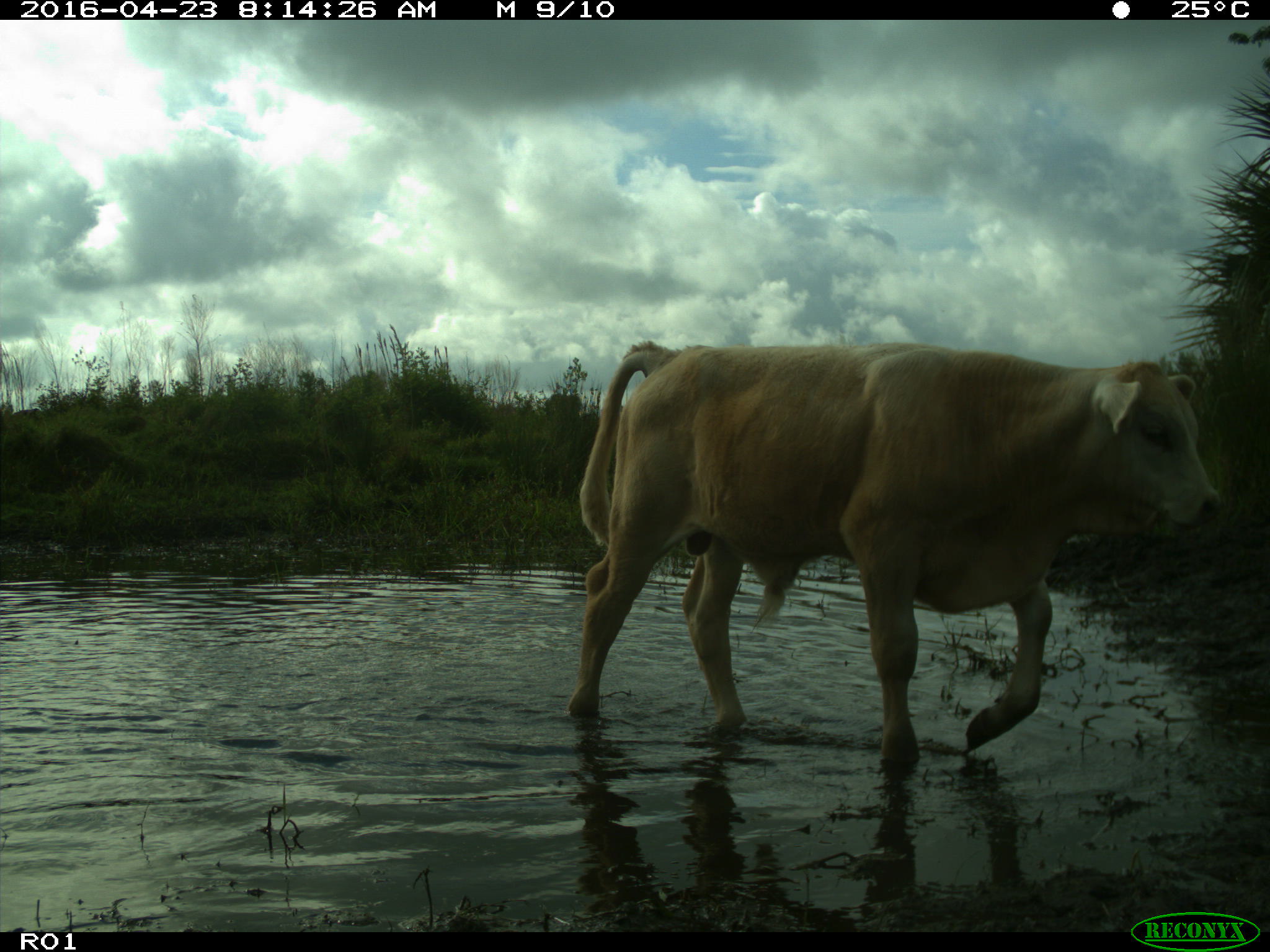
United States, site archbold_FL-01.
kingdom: Animalia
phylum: Chordata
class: Mammalia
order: Artiodactyla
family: Bovidae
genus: Bos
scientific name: Bos taurus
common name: domestic cow